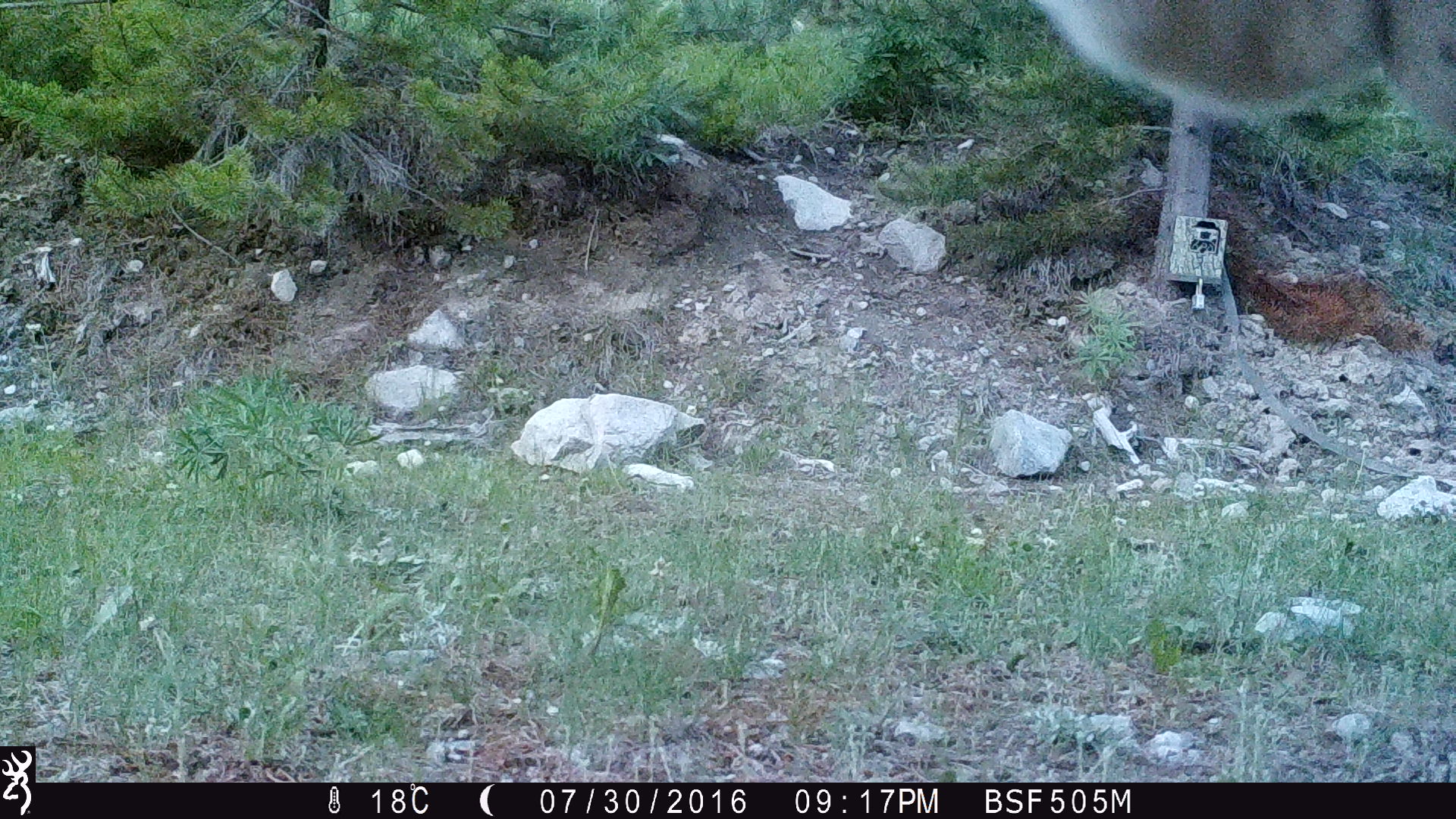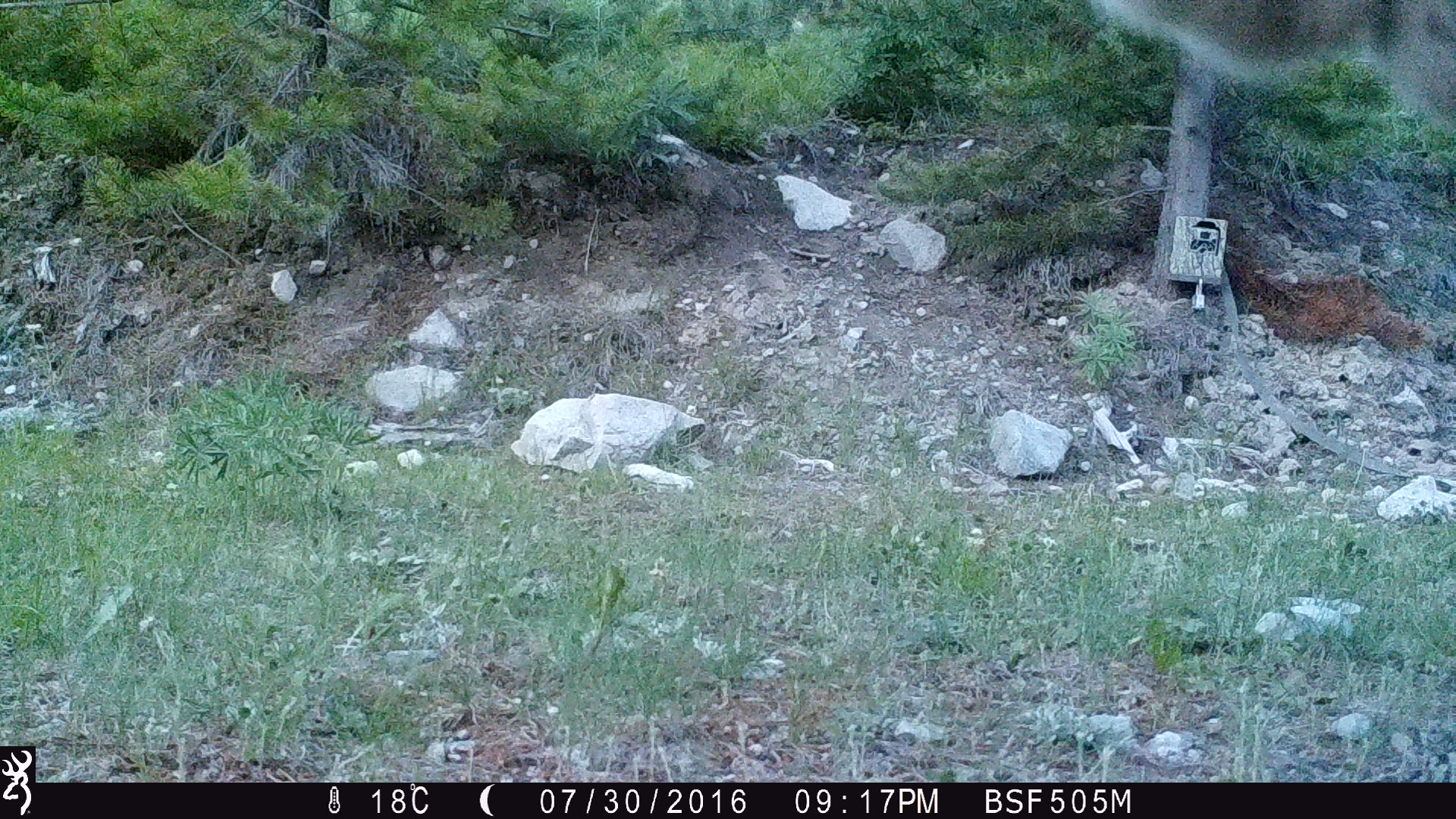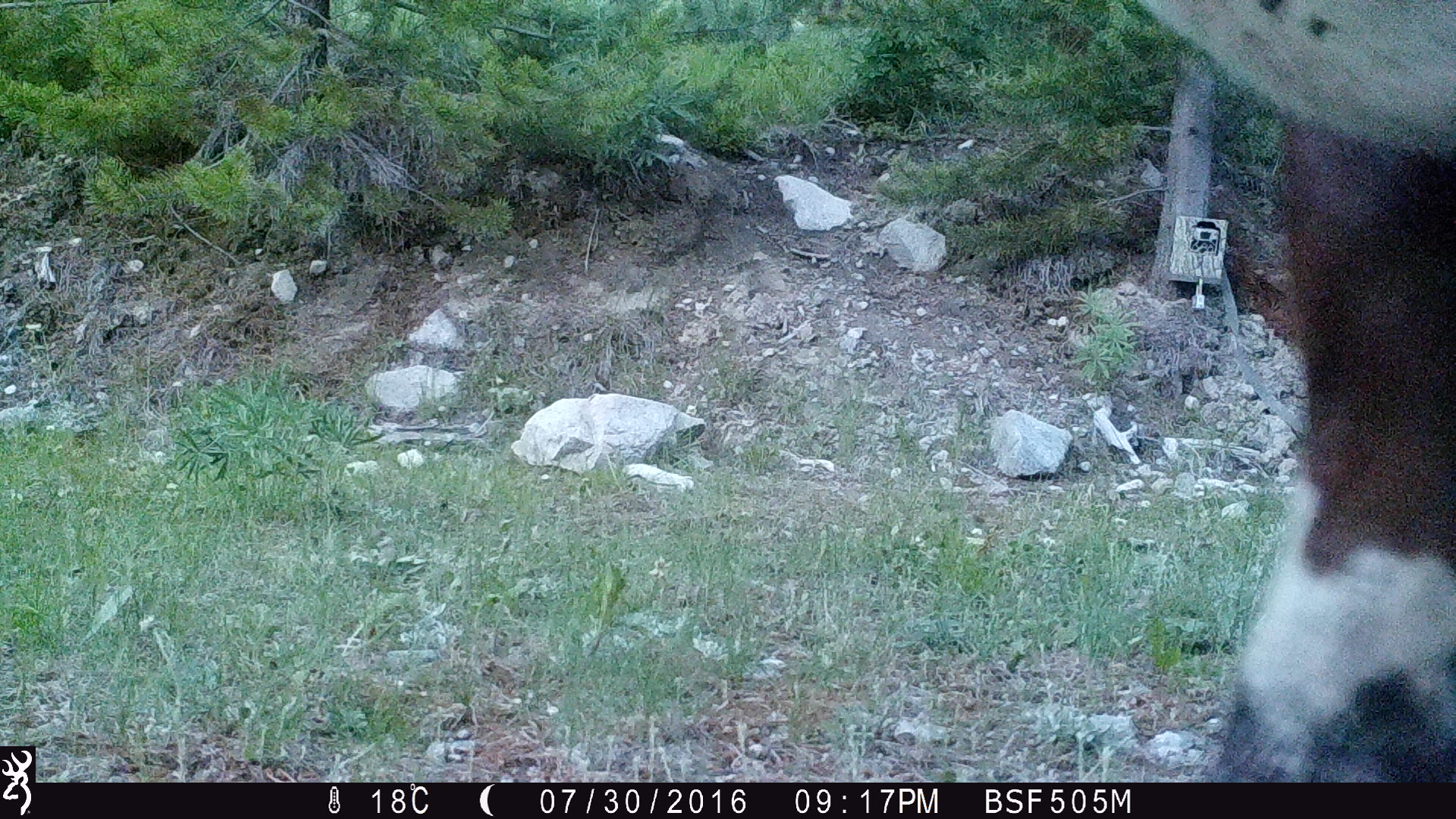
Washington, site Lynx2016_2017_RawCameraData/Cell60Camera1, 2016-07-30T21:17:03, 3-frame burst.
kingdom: Animalia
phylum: Chordata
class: Mammalia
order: Artiodactyla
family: Bovidae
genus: Bos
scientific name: Bos taurus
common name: domestic cattle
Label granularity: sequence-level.